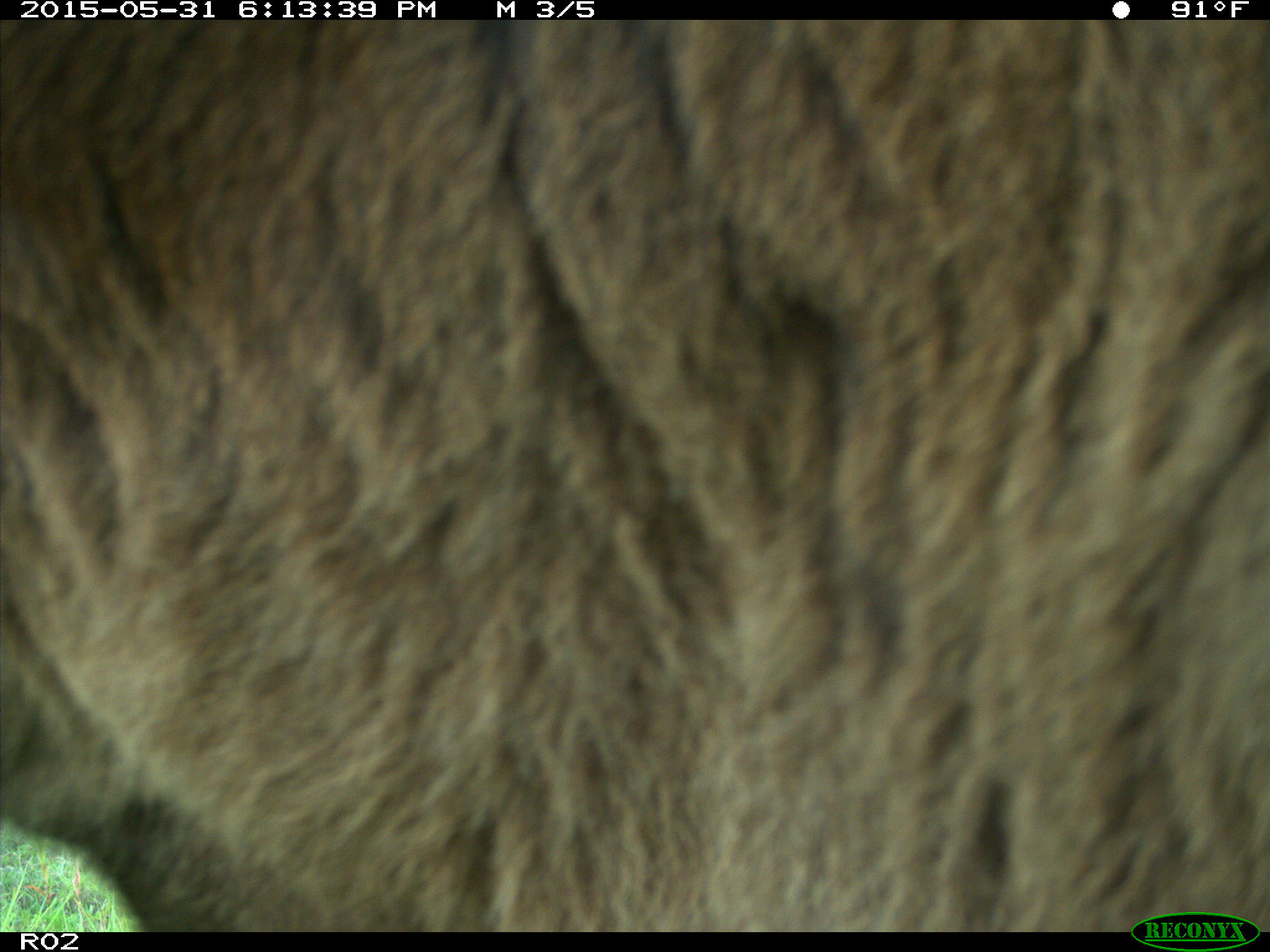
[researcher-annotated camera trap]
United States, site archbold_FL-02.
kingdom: Animalia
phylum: Chordata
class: Mammalia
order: Artiodactyla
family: Bovidae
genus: Bos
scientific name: Bos taurus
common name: domestic cow